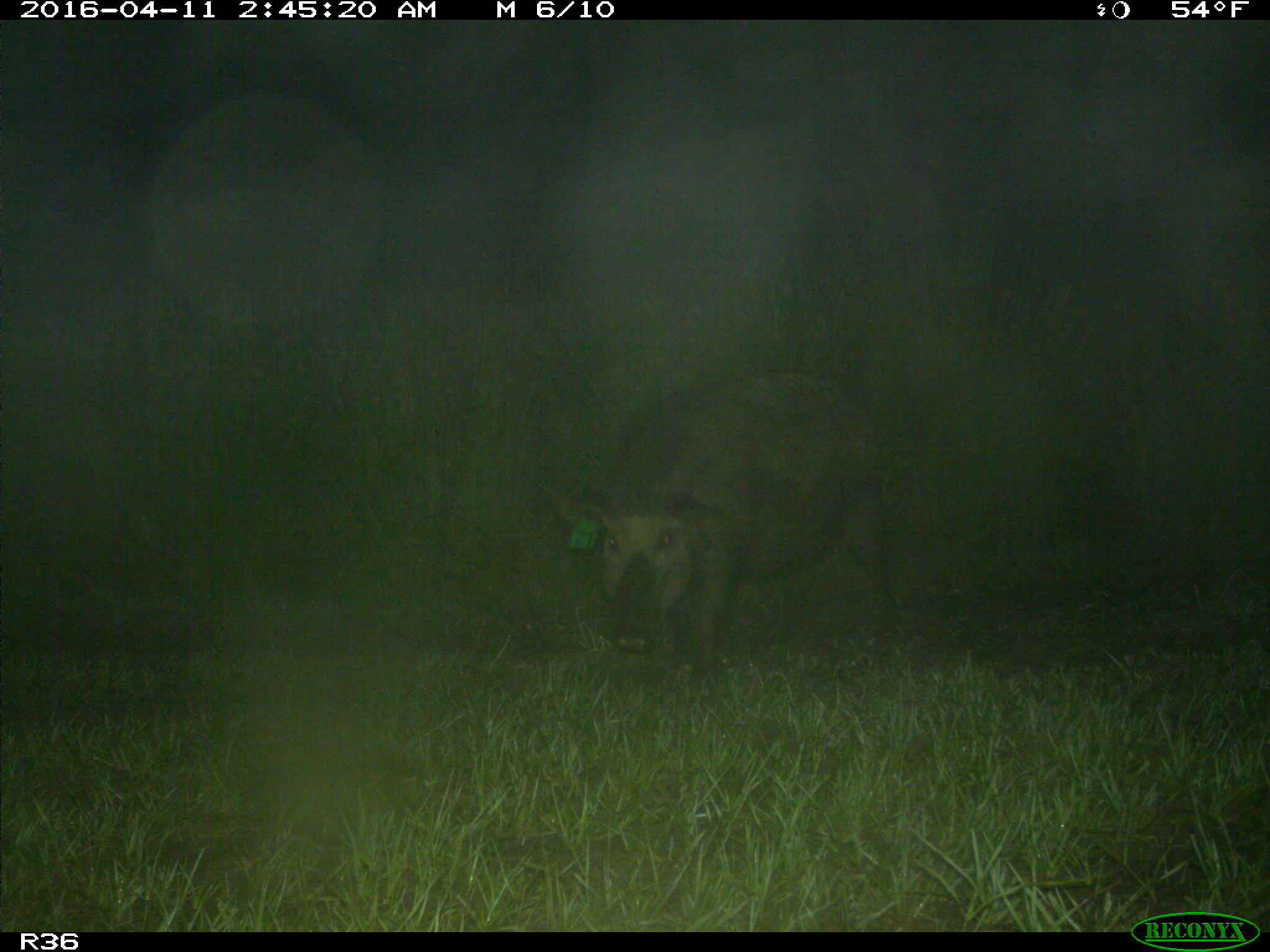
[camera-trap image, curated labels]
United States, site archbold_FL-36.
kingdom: Animalia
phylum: Chordata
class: Mammalia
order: Artiodactyla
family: Suidae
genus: Sus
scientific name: Sus scrofa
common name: wild boar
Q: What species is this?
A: Sus scrofa (wild boar).